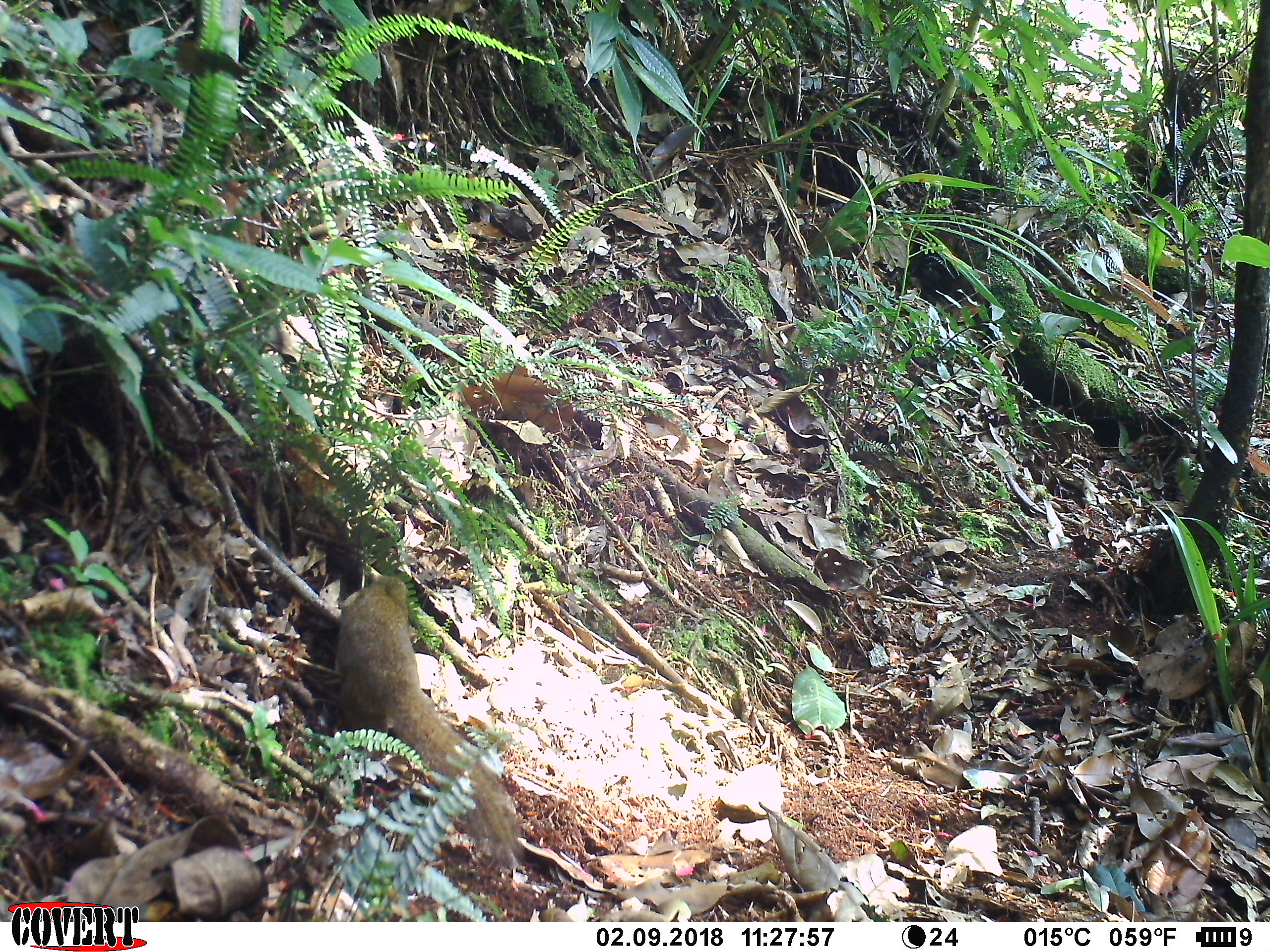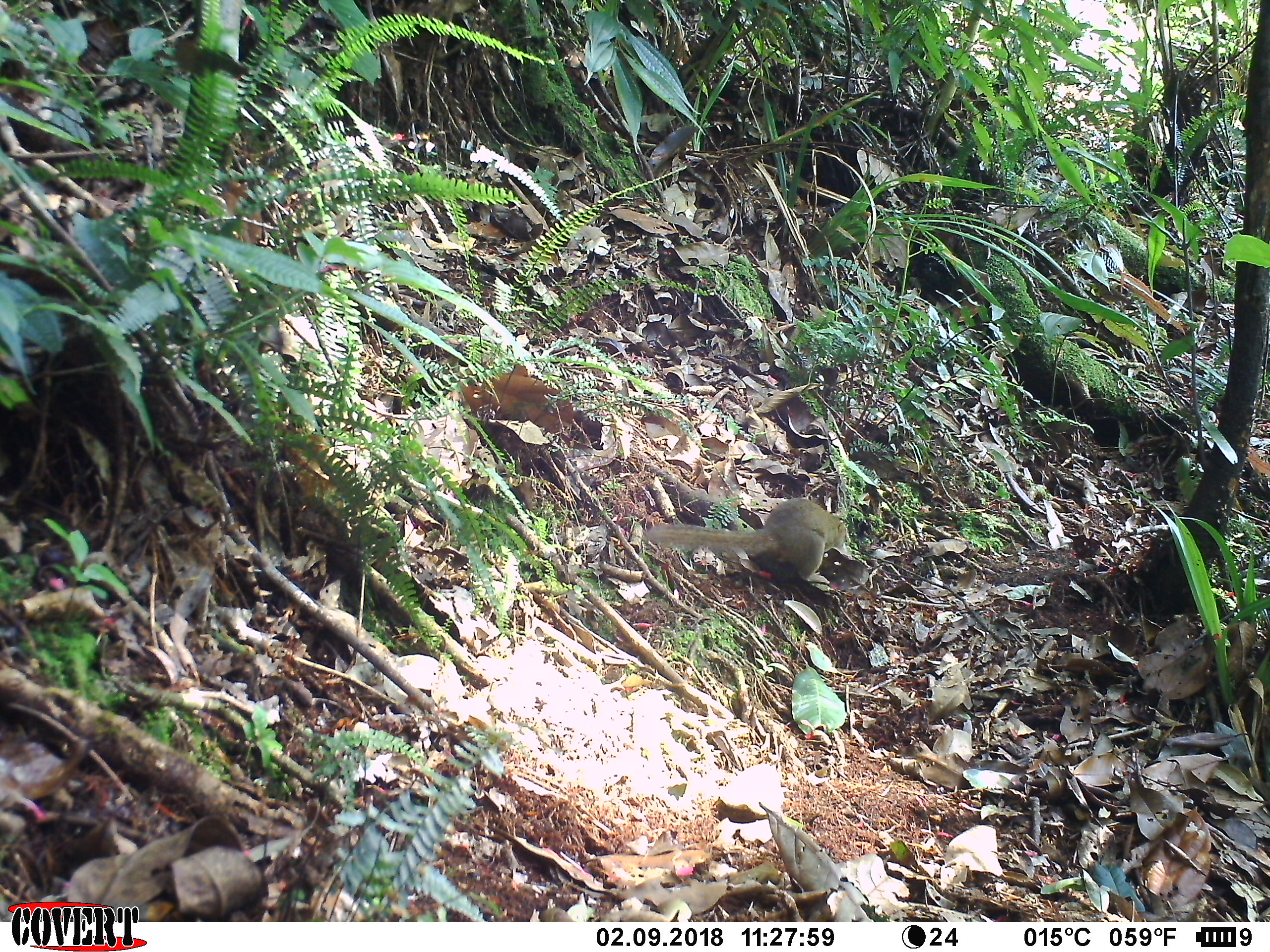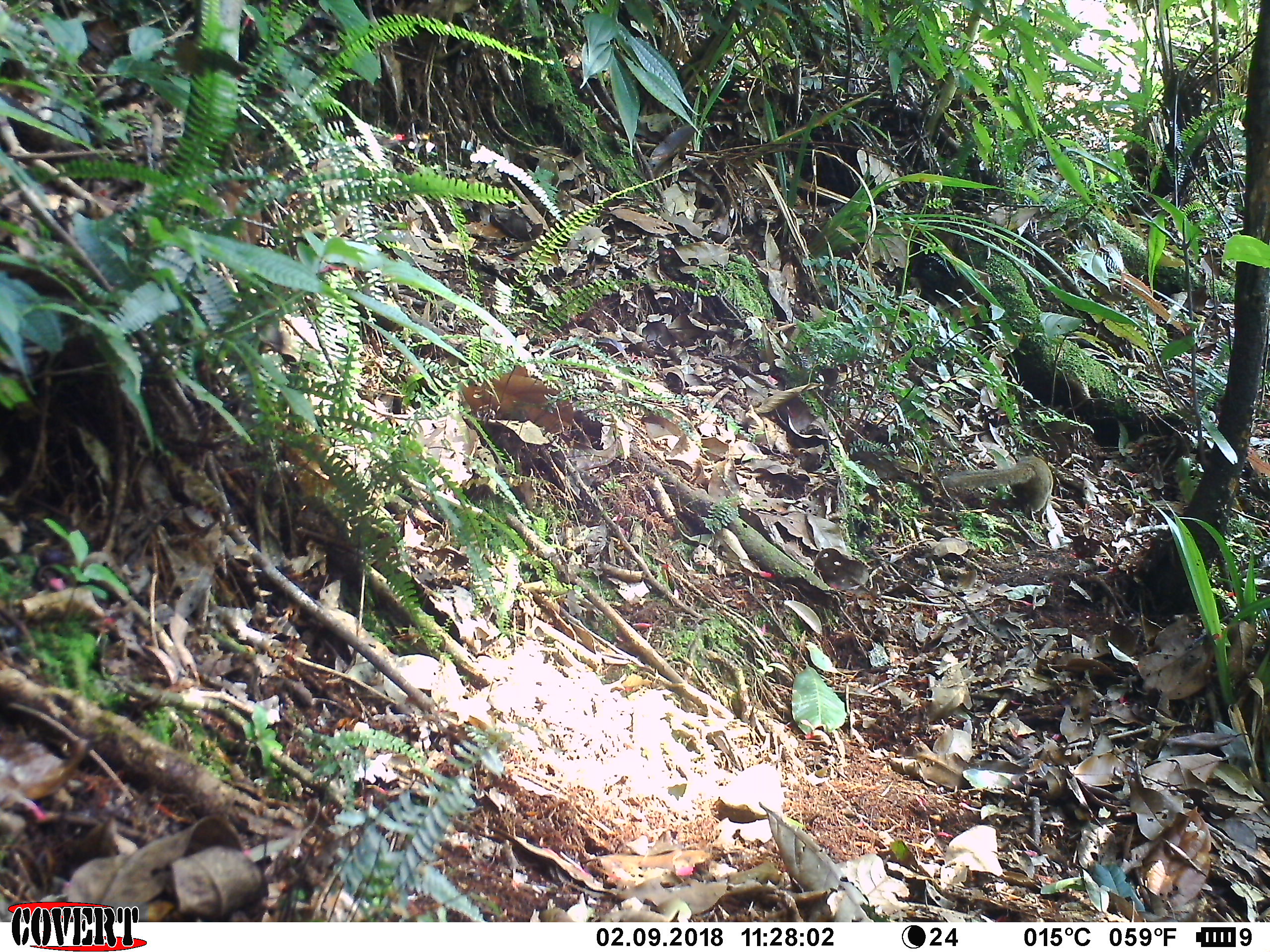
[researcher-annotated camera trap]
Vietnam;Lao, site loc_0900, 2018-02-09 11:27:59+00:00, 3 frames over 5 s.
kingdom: Animalia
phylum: Chordata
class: Mammalia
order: Scandentia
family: Tupaiidae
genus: Tupaia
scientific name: Tupaia belangeri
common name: northern treeshrew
Northern treeshrew (Tupaia belangeri). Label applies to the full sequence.